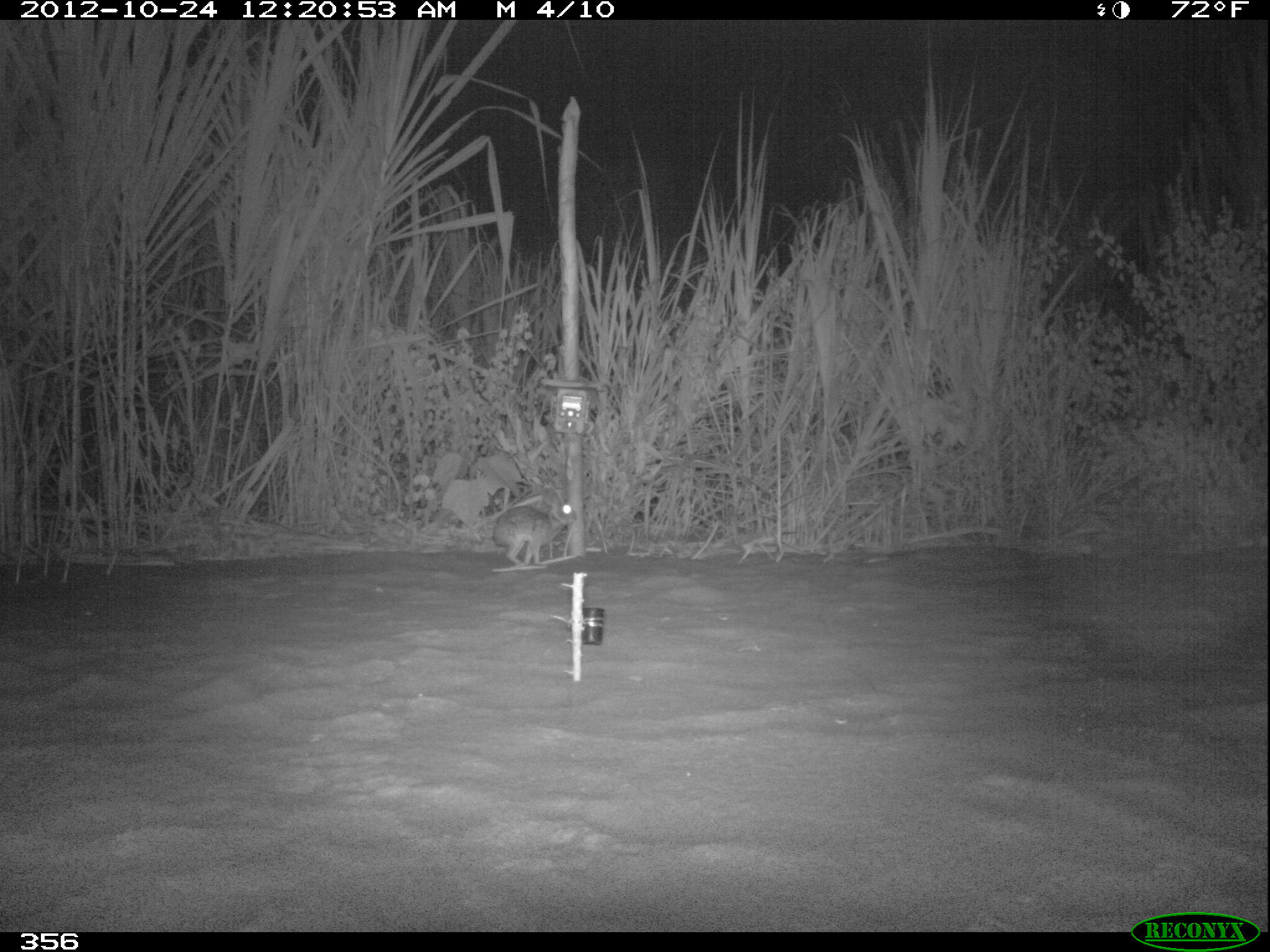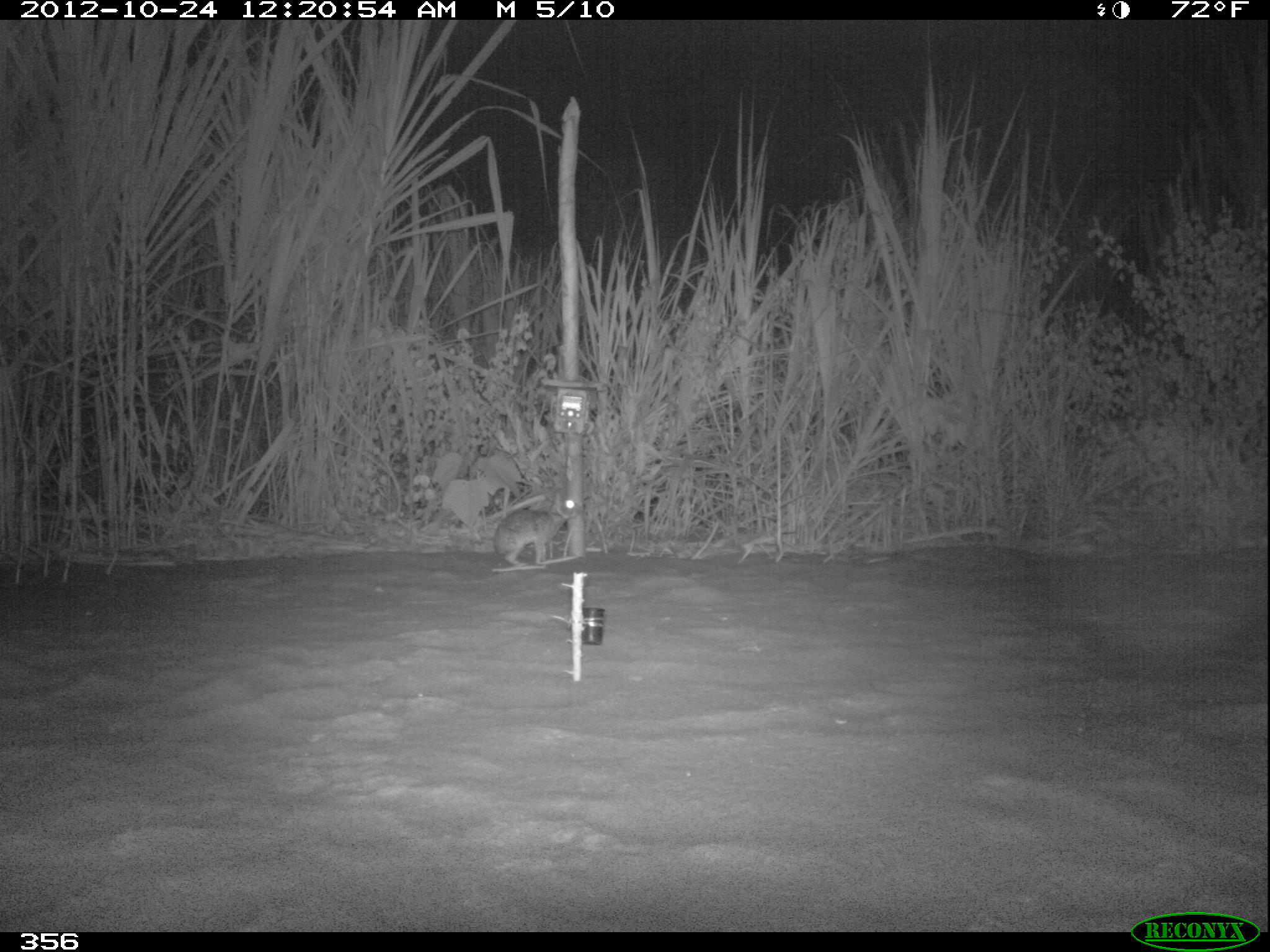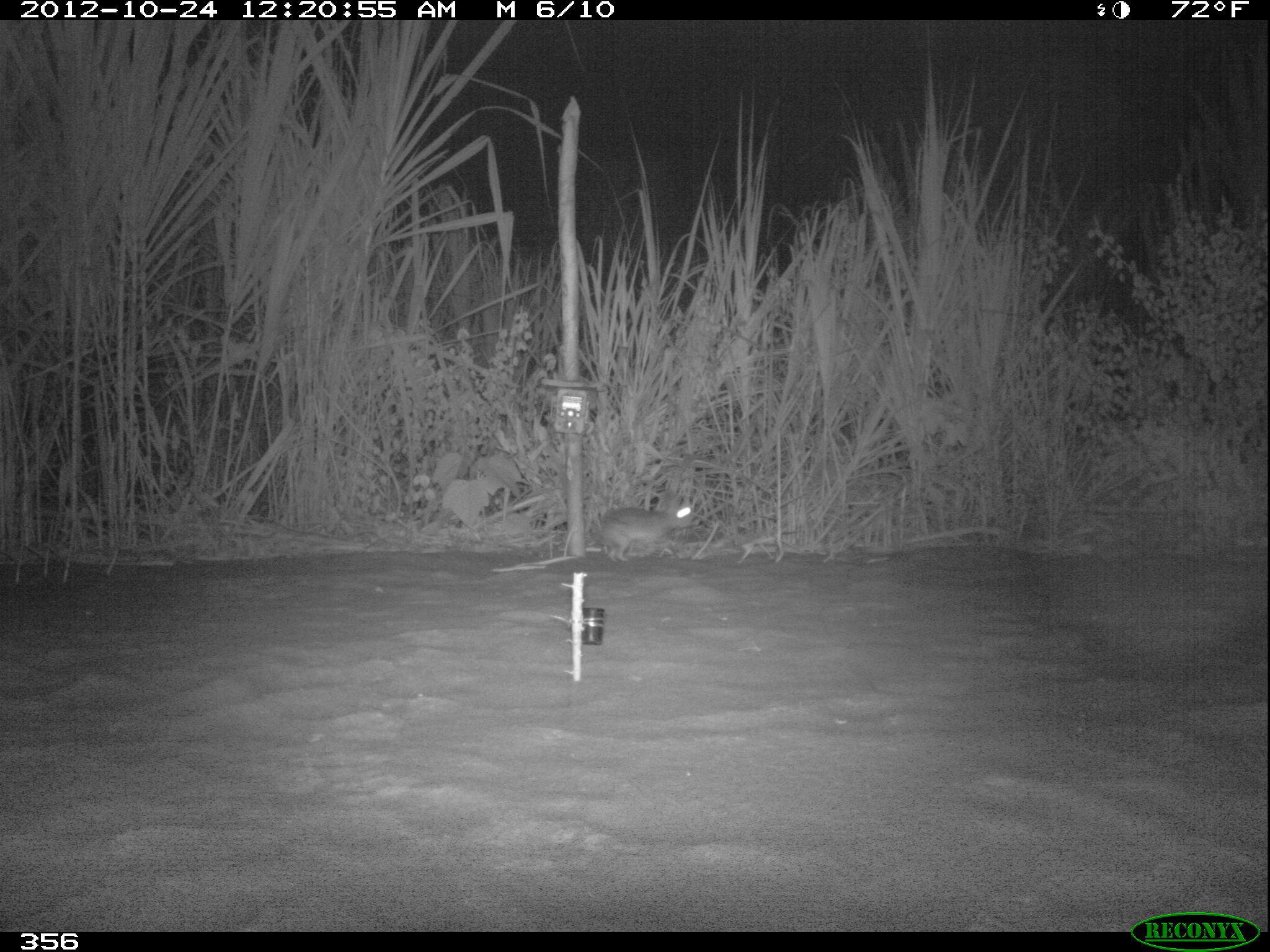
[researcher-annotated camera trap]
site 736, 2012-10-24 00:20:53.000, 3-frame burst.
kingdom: Animalia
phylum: Chordata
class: Mammalia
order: Lagomorpha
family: Leporidae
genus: Sylvilagus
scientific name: Sylvilagus brasiliensis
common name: tapeti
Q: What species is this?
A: Sylvilagus brasiliensis (tapeti).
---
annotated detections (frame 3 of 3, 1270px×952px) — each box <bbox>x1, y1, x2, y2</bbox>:
sylvilagus brasiliensis: <bbox>593, 492, 693, 563</bbox>